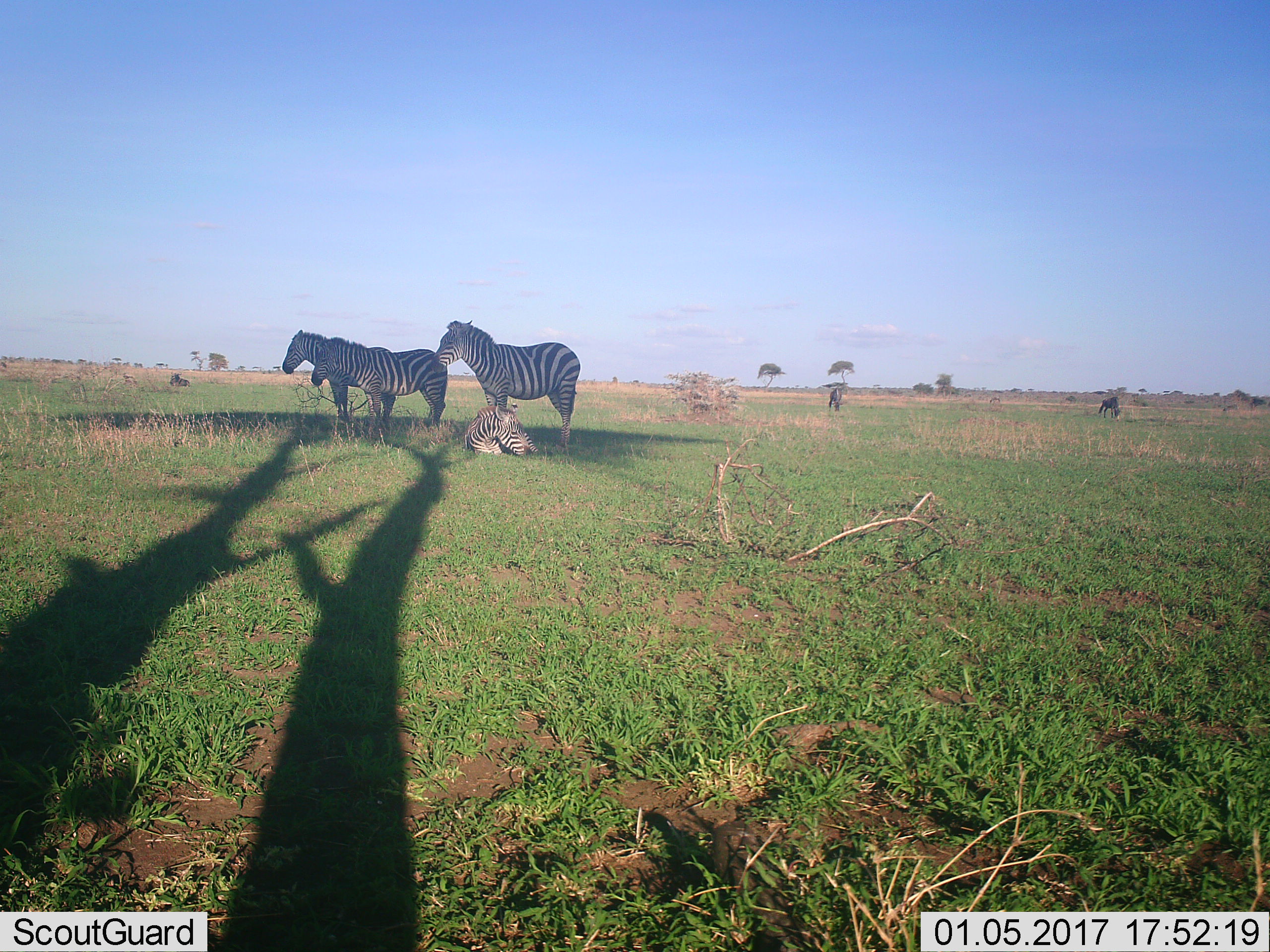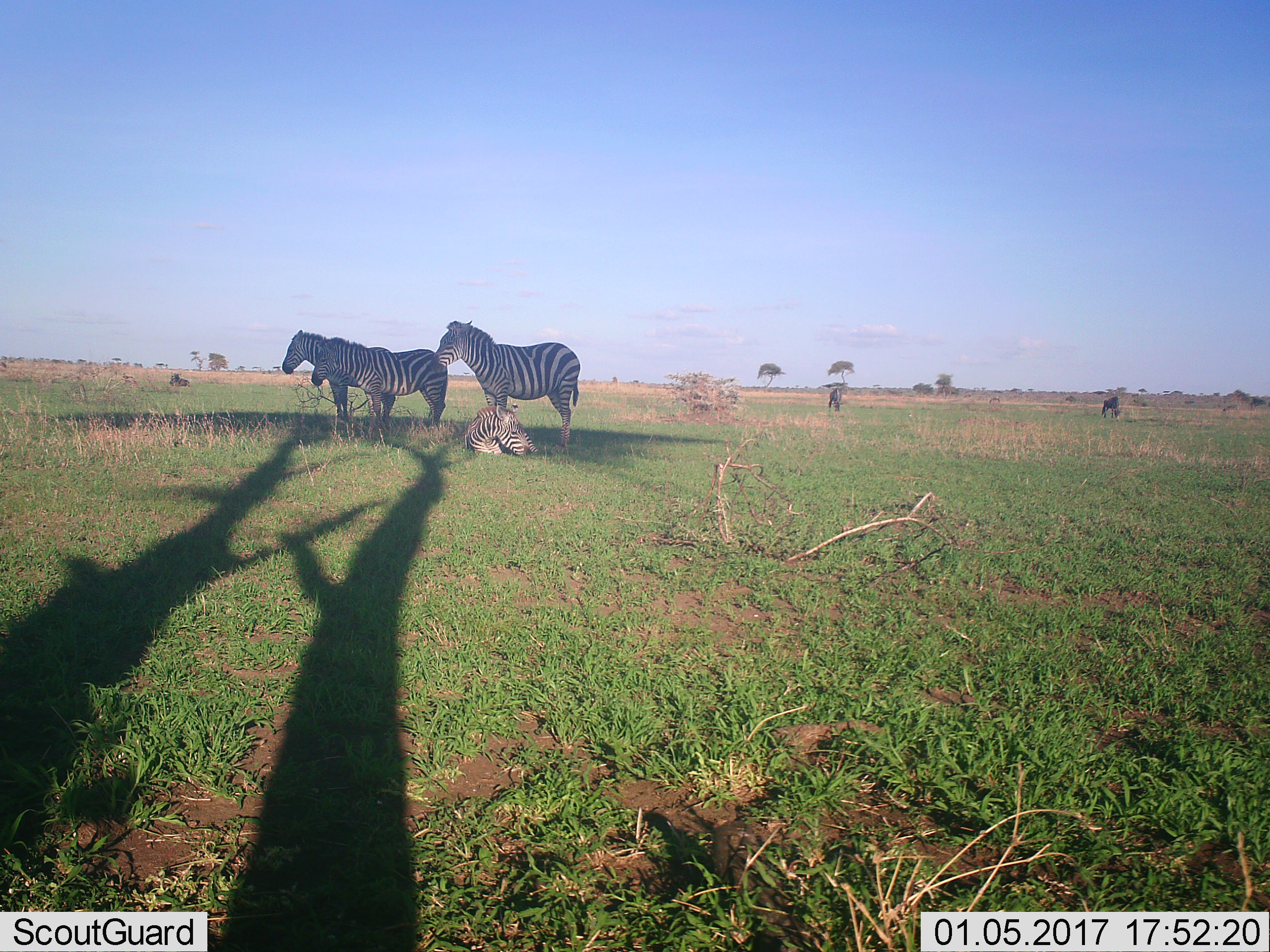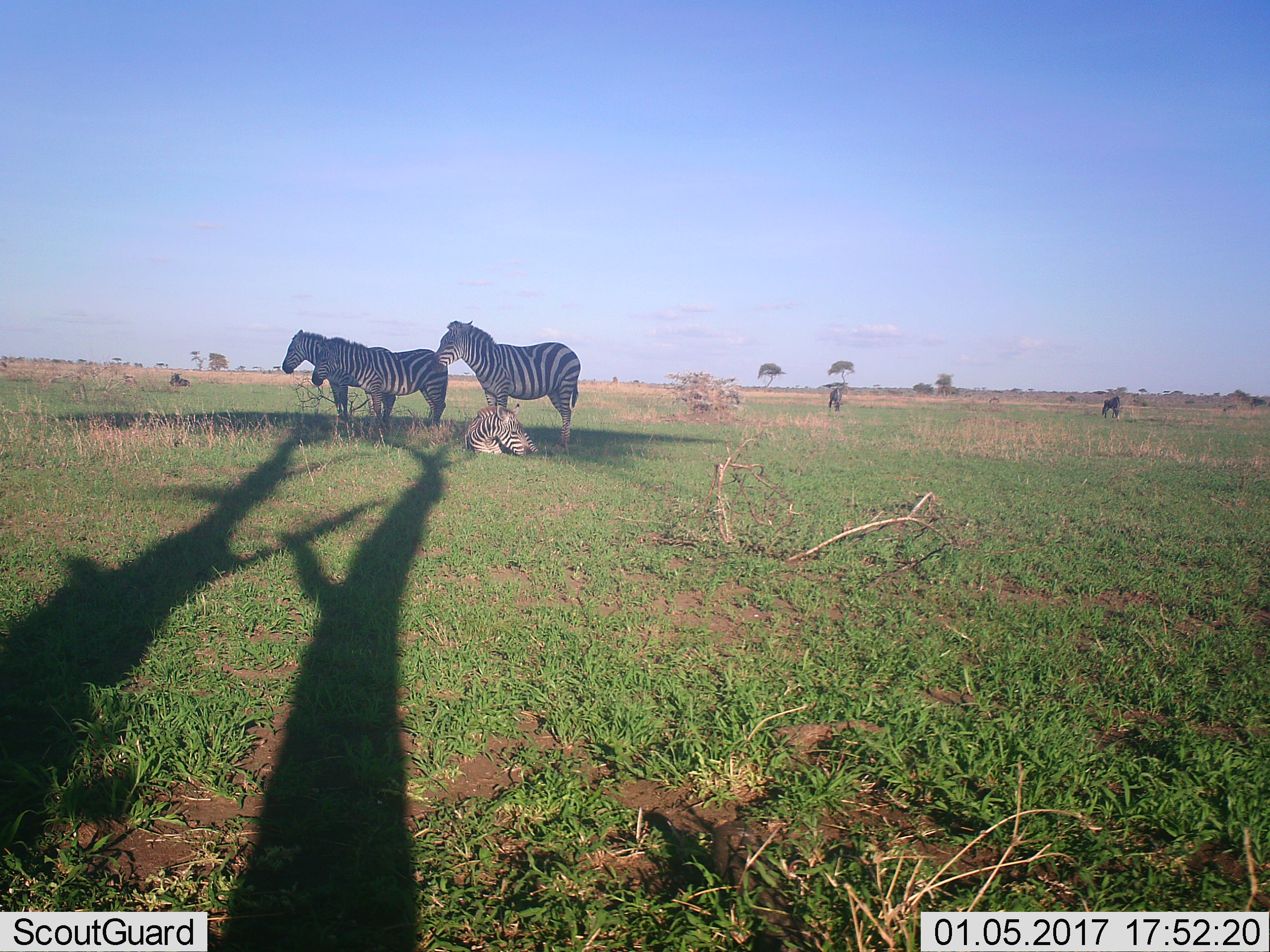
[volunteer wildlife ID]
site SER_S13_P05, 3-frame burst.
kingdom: Animalia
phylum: Chordata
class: Mammalia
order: Perissodactyla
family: Equidae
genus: Equus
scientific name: Equus quagga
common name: plains zebra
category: zebraplains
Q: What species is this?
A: Zebraplains (plains zebra) (Equus quagga).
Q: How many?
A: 5.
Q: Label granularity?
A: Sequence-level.